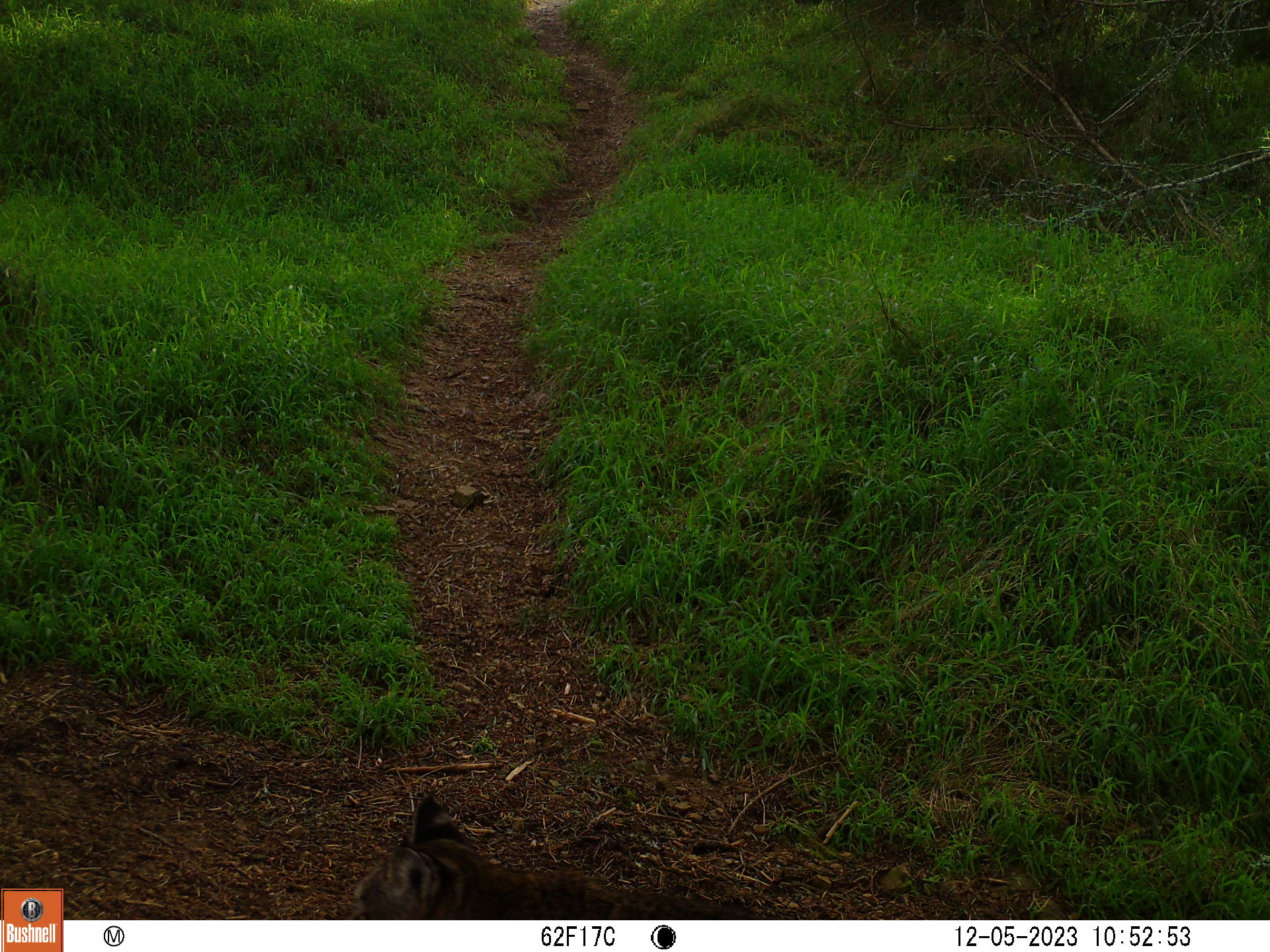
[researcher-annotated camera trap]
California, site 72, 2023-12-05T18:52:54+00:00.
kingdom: Animalia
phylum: Chordata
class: Mammalia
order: Carnivora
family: Felidae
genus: Lynx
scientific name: Lynx rufus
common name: bobcat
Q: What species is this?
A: Bobcat (Lynx rufus).